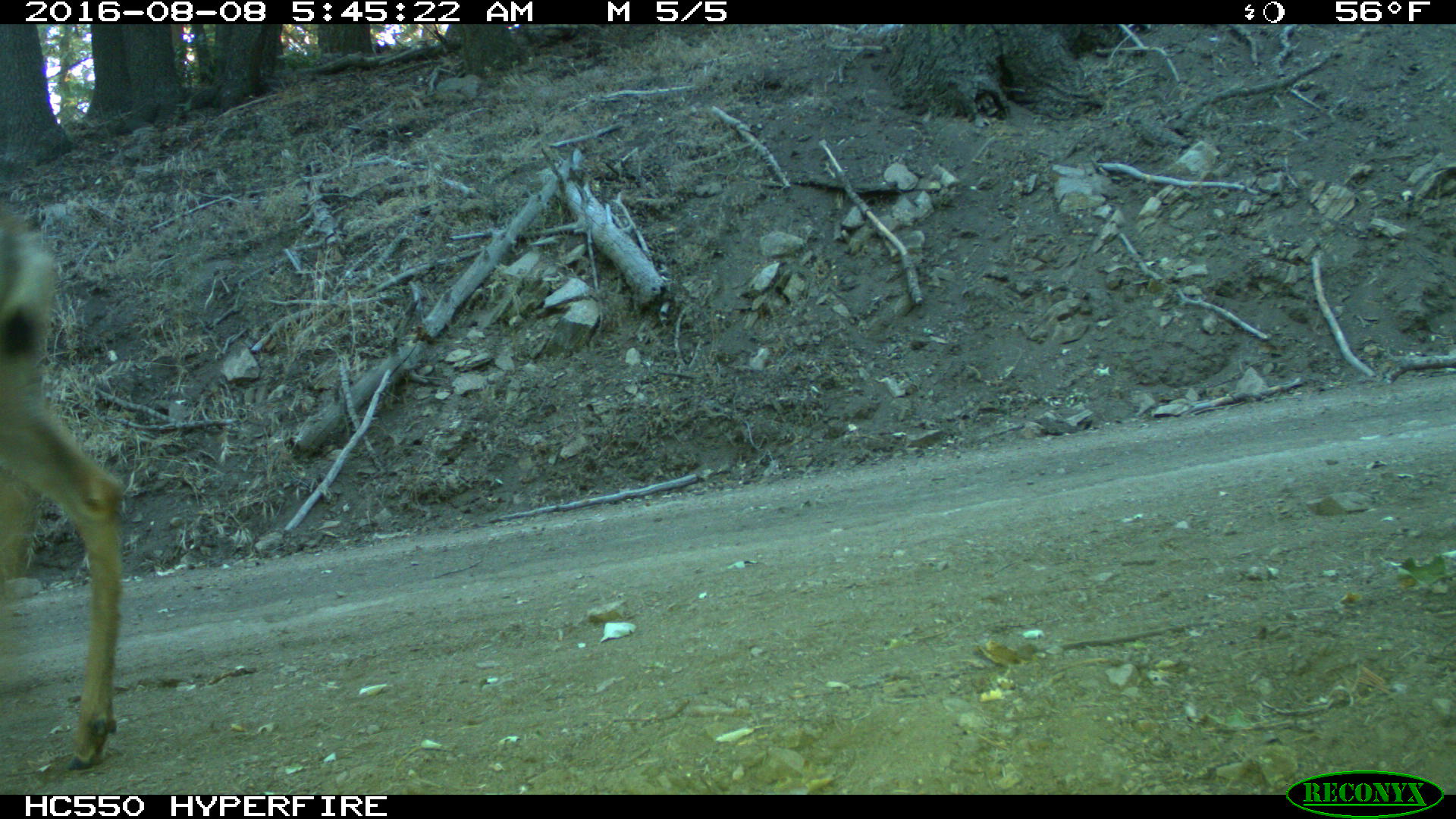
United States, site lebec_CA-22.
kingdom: Animalia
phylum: Chordata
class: Mammalia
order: Artiodactyla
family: Cervidae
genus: Odocoileus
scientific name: Odocoileus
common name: deer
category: unidentified deer